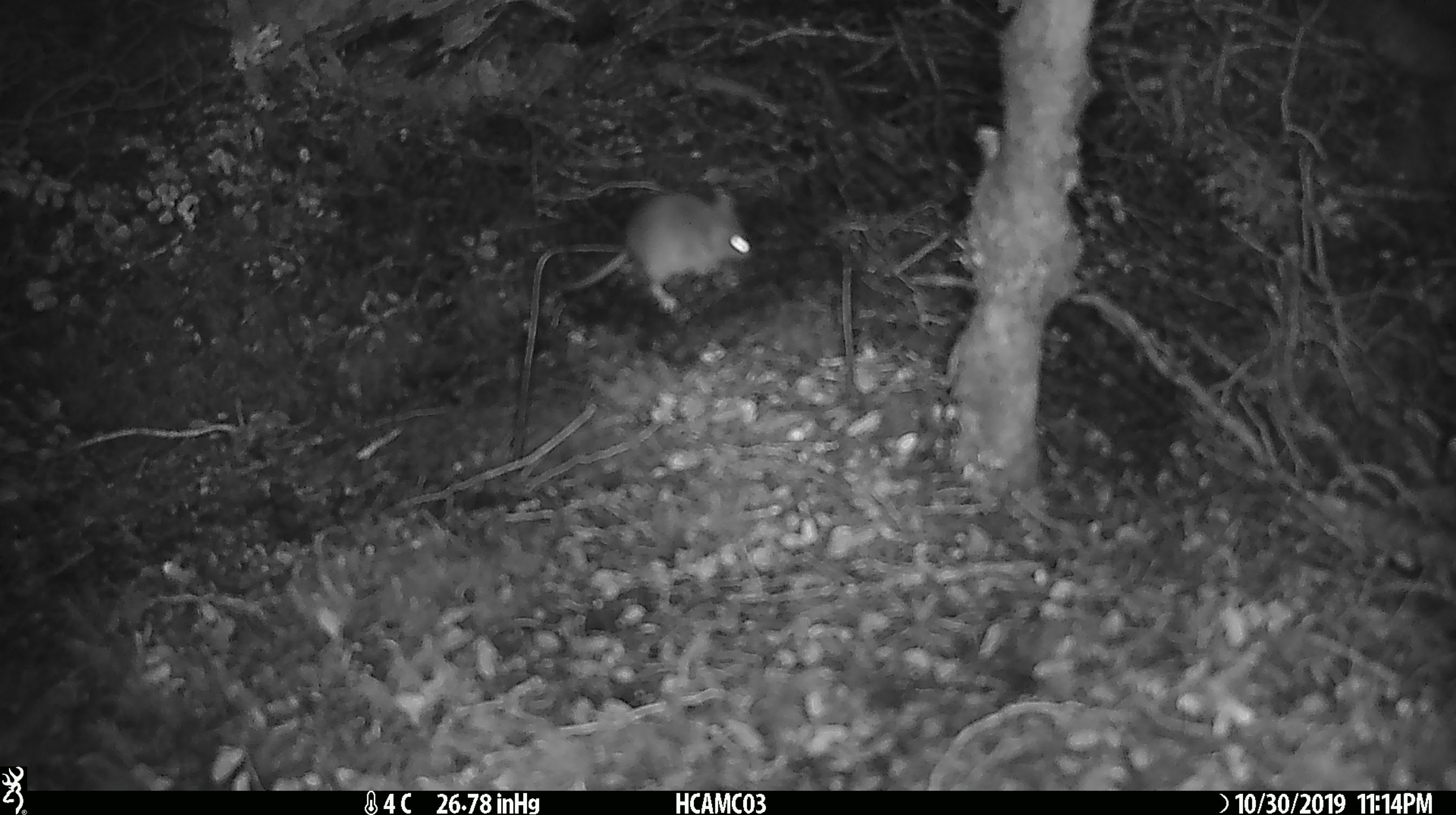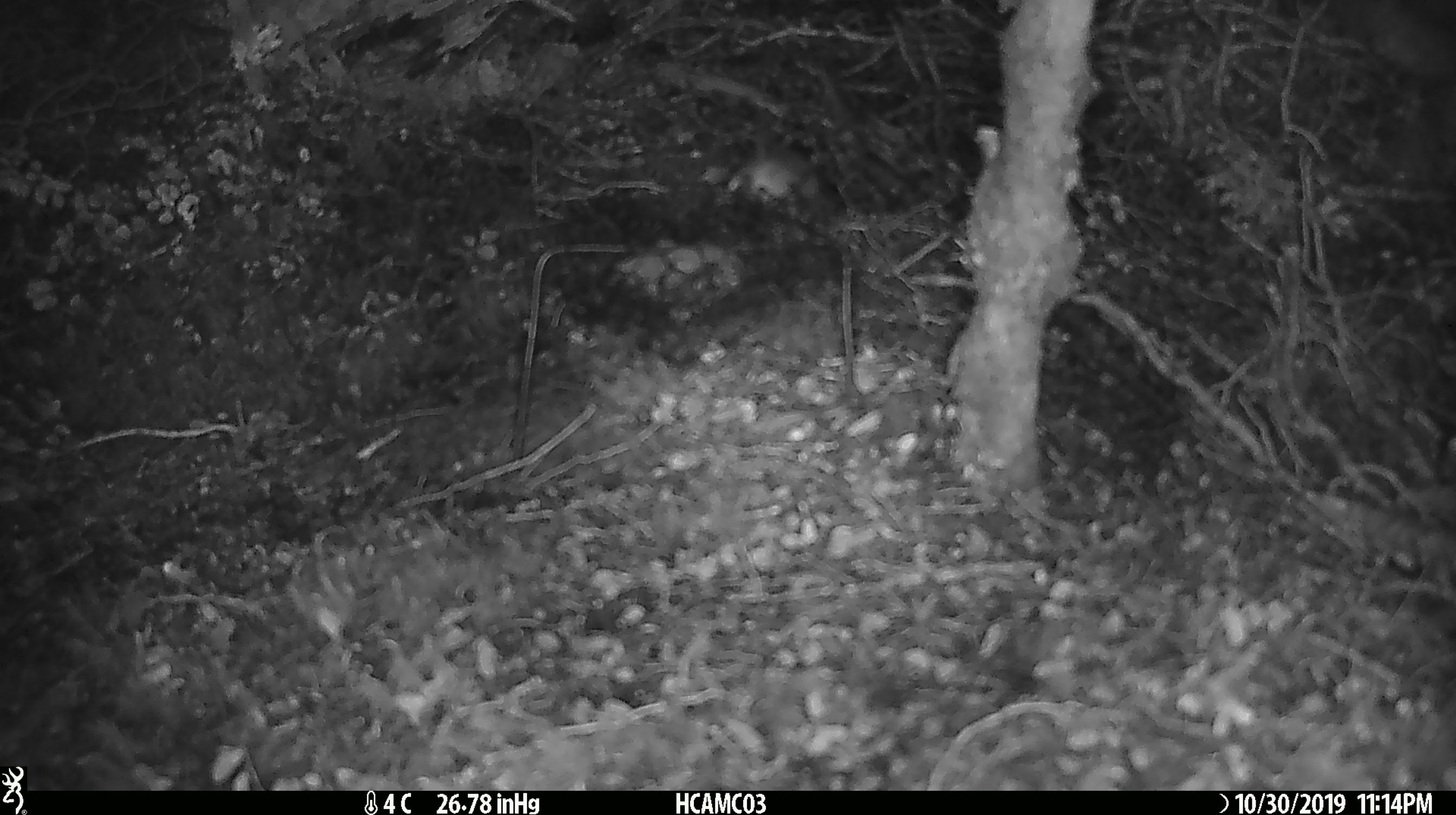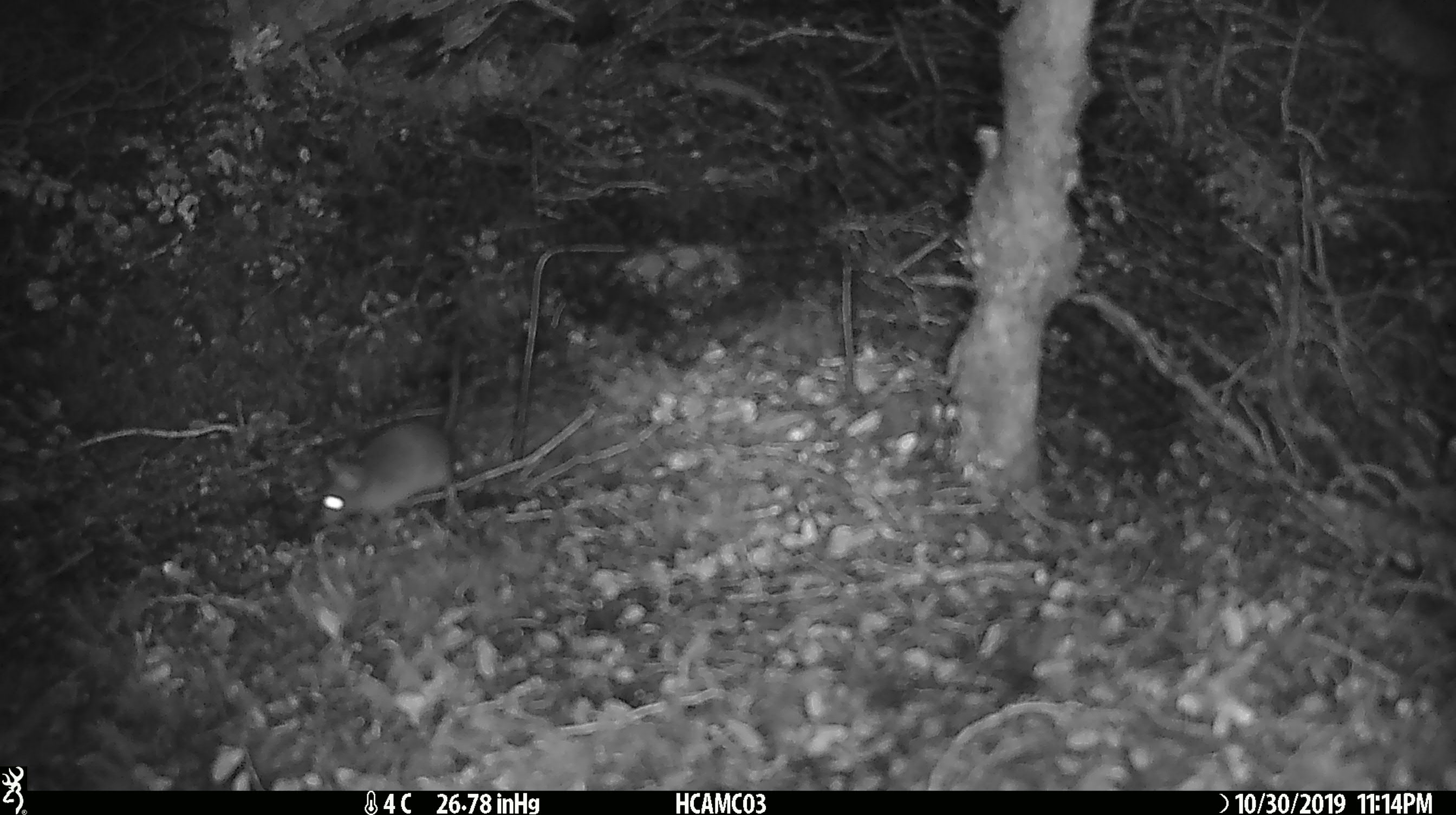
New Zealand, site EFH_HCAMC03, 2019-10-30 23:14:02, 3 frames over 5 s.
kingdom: Animalia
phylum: Chordata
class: Mammalia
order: Rodentia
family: Muridae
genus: Mus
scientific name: Mus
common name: mouse